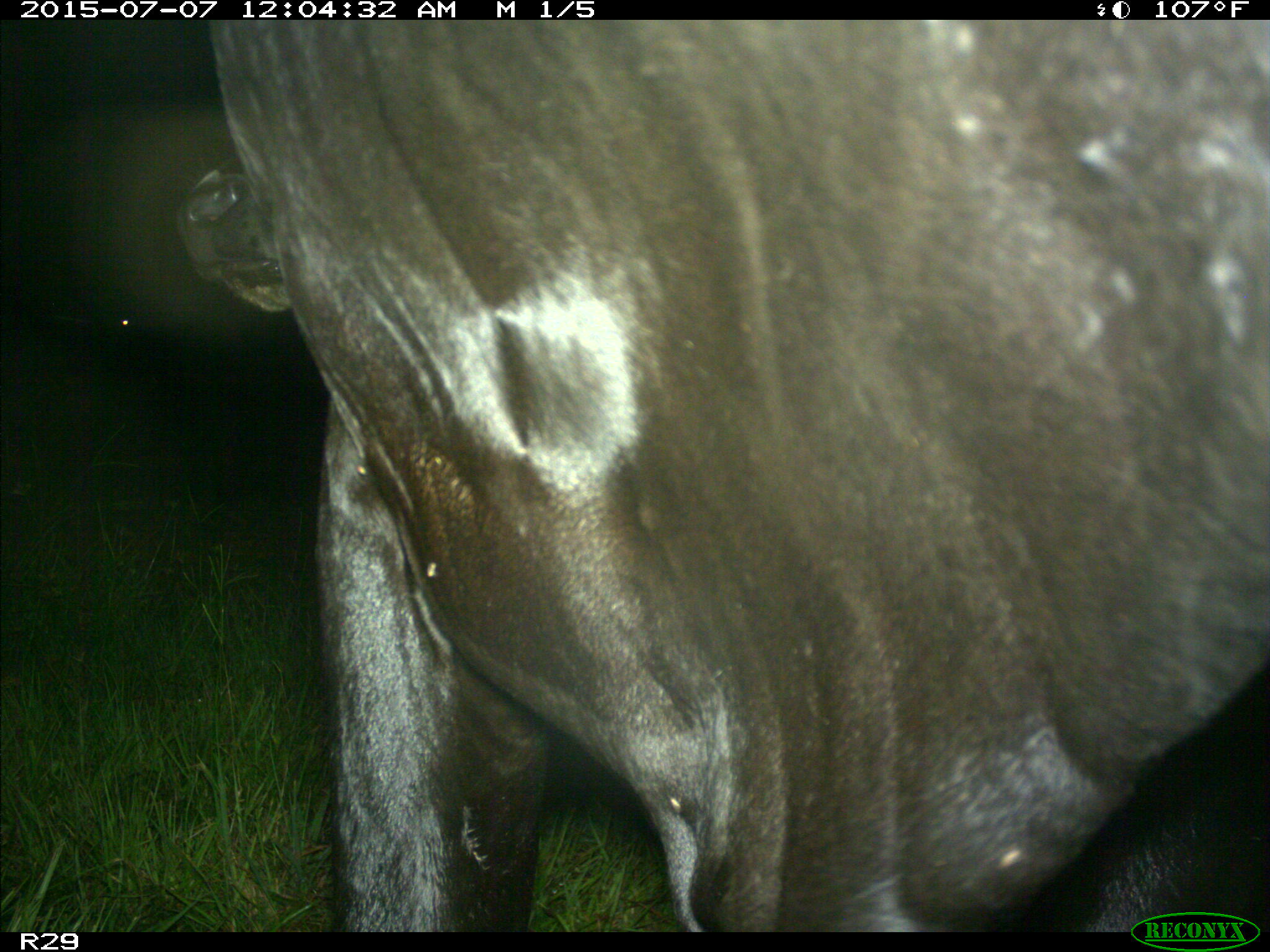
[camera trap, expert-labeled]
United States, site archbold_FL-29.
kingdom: Animalia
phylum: Chordata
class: Mammalia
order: Artiodactyla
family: Bovidae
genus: Bos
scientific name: Bos taurus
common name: domestic cow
Bos taurus (domestic cow).